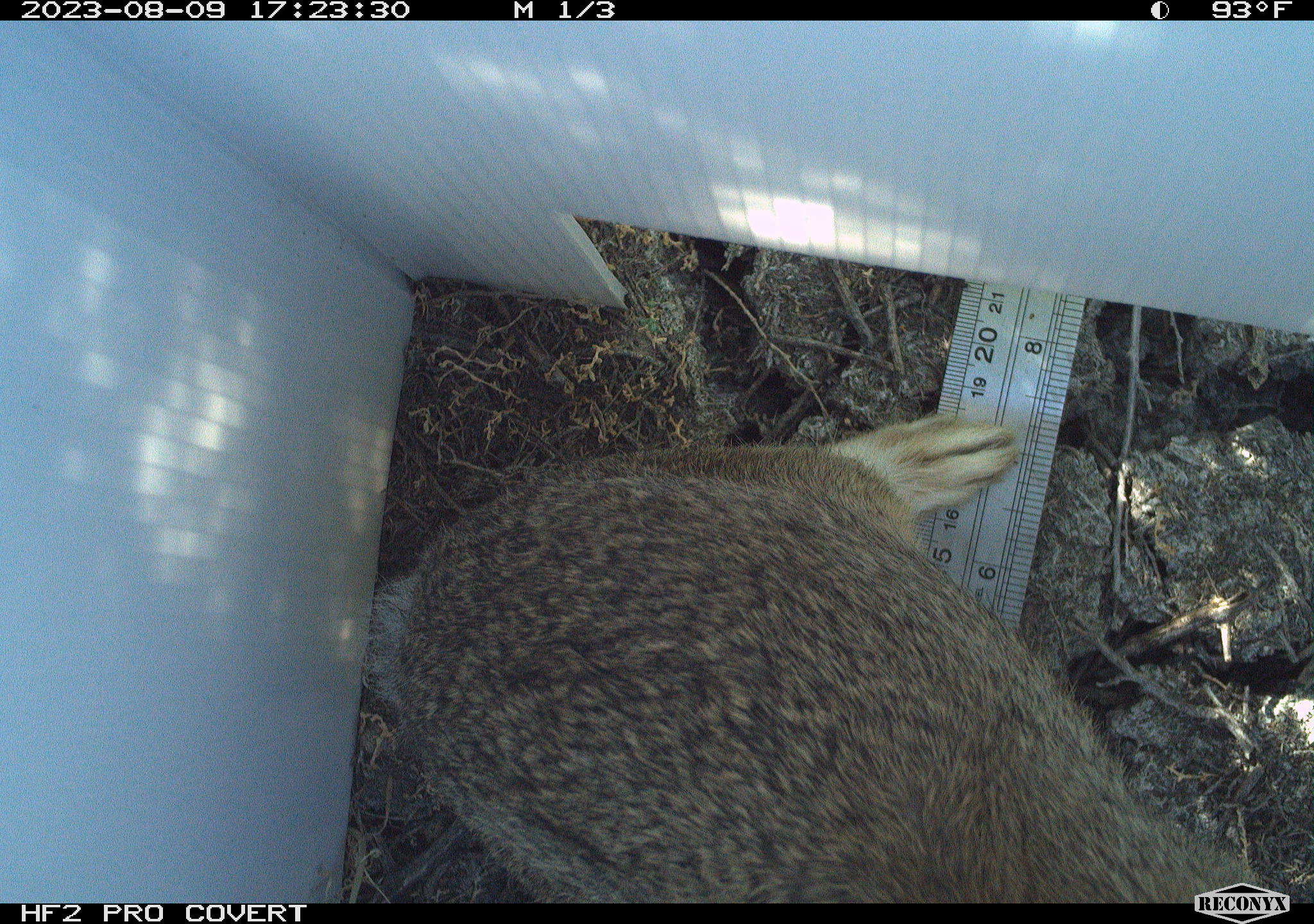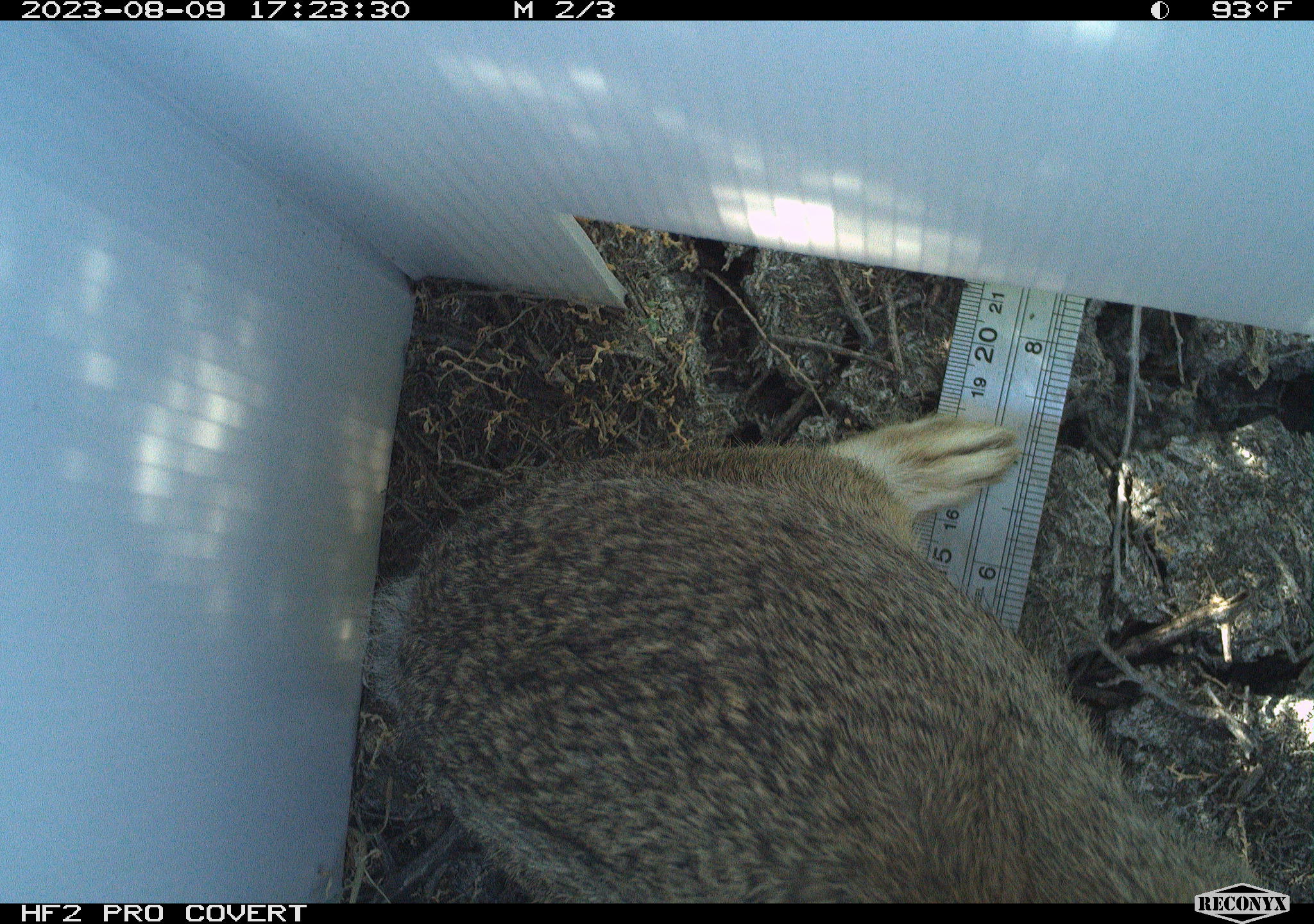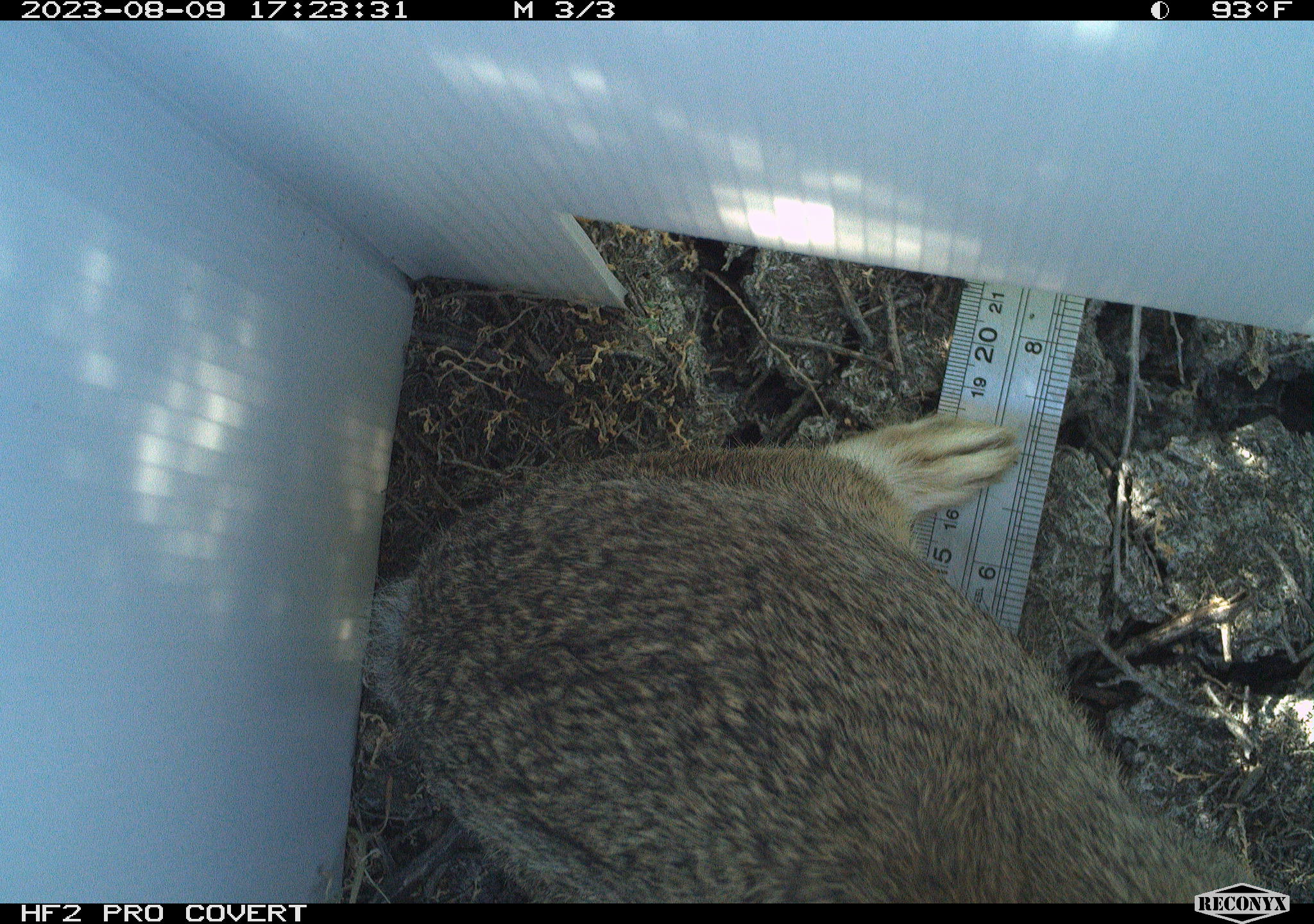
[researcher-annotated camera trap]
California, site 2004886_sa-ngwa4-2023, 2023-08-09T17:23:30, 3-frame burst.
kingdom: Animalia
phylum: Chordata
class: Mammalia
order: Lagomorpha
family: Leporidae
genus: Sylvilagus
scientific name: Sylvilagus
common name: cottontail rabbits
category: sylvilagus species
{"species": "sylvilagus species (cottontail rabbits) (Sylvilagus)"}